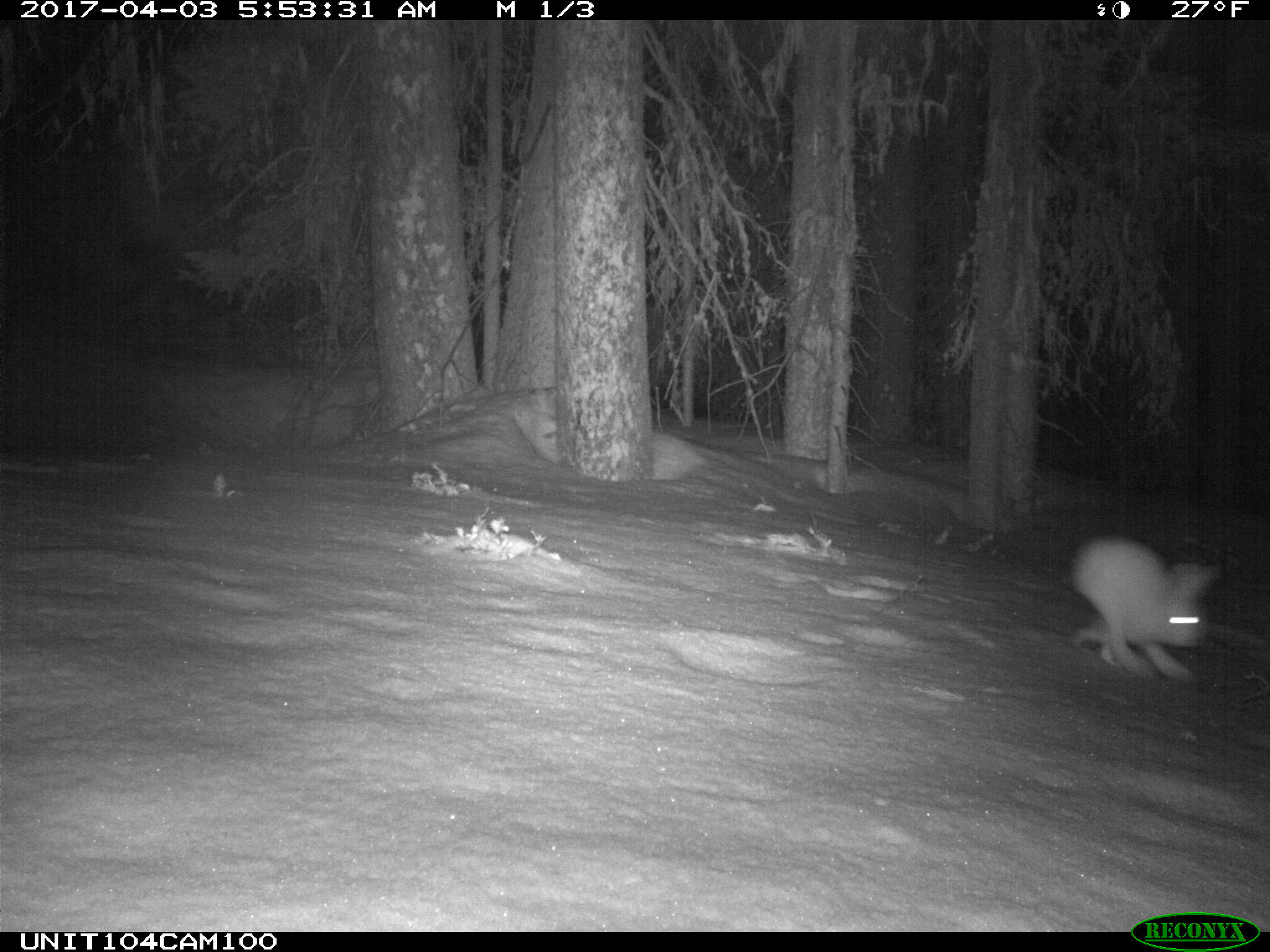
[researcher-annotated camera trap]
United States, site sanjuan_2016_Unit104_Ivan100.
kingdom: Animalia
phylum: Chordata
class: Mammalia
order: Lagomorpha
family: Leporidae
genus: Lepus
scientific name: Lepus americanus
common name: snowshoe hare